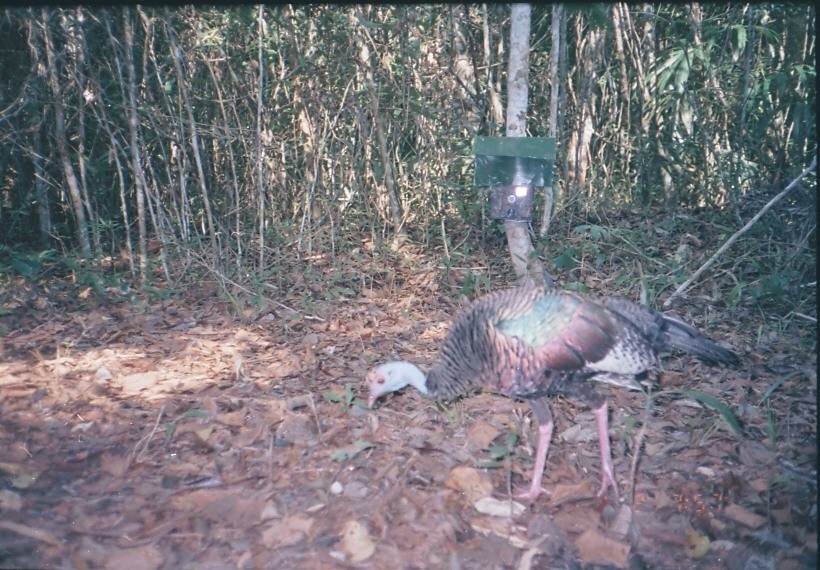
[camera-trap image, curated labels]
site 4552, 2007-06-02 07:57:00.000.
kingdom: Animalia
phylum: Chordata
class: Aves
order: Galliformes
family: Phasianidae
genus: Meleagris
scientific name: Meleagris ocellata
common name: ocellated turkey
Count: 1.